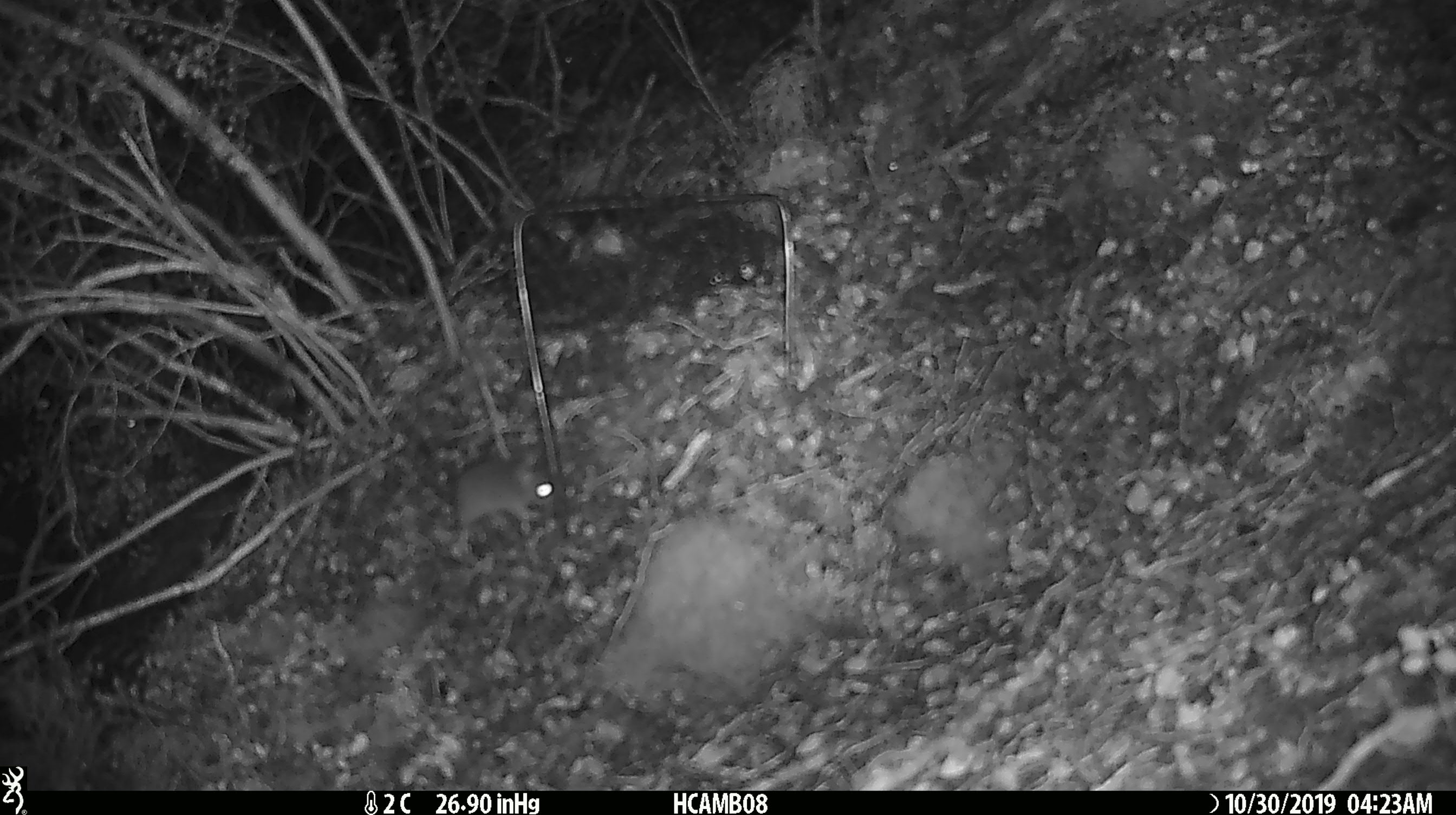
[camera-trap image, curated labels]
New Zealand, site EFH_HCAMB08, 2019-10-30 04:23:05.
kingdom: Animalia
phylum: Chordata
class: Mammalia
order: Rodentia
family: Muridae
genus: Mus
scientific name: Mus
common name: mouse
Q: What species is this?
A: Mouse (Mus).